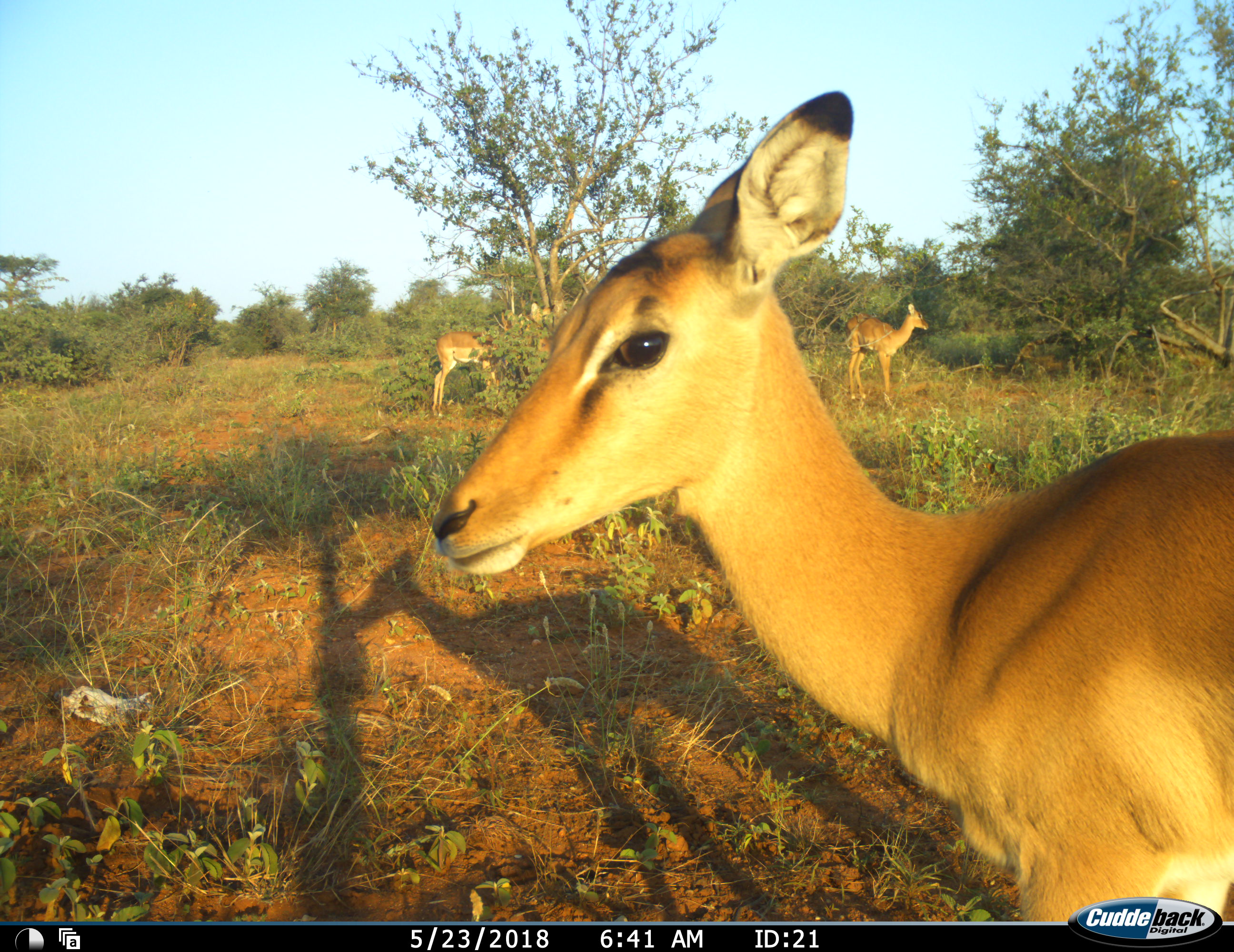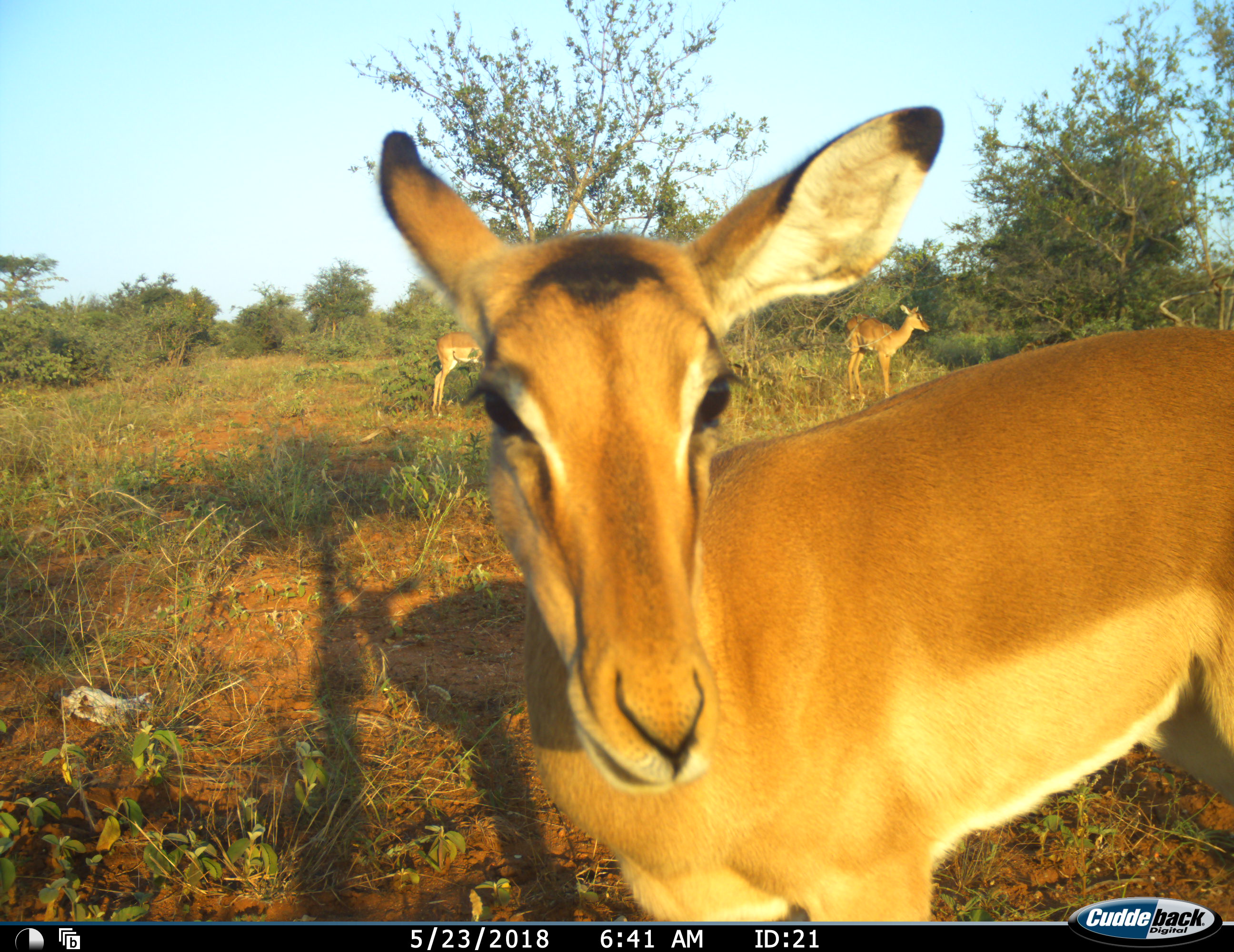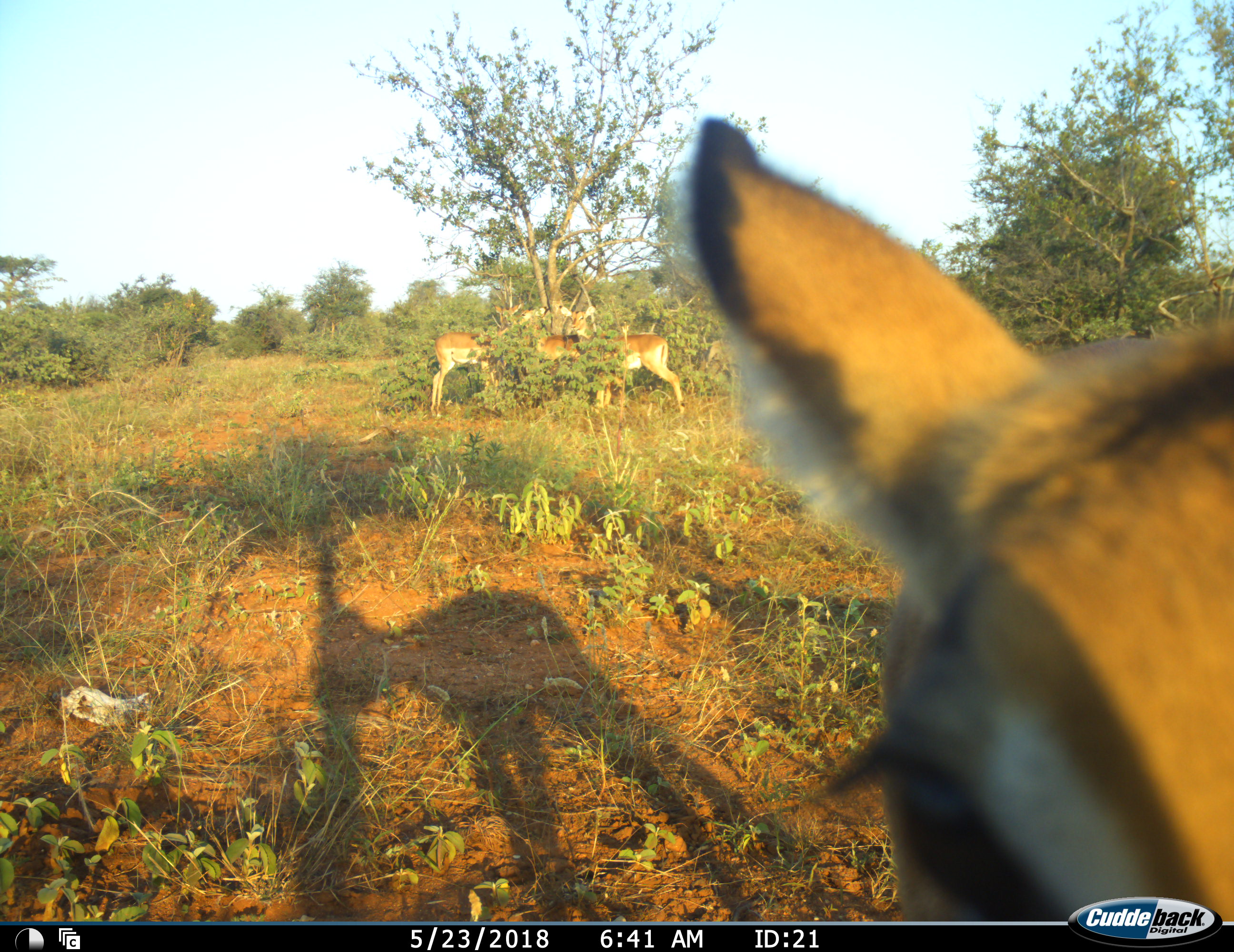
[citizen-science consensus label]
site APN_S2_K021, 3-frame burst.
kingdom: Animalia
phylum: Chordata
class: Mammalia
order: Artiodactyla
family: Bovidae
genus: Aepyceros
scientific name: Aepyceros melampus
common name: impala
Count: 3.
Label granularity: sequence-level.